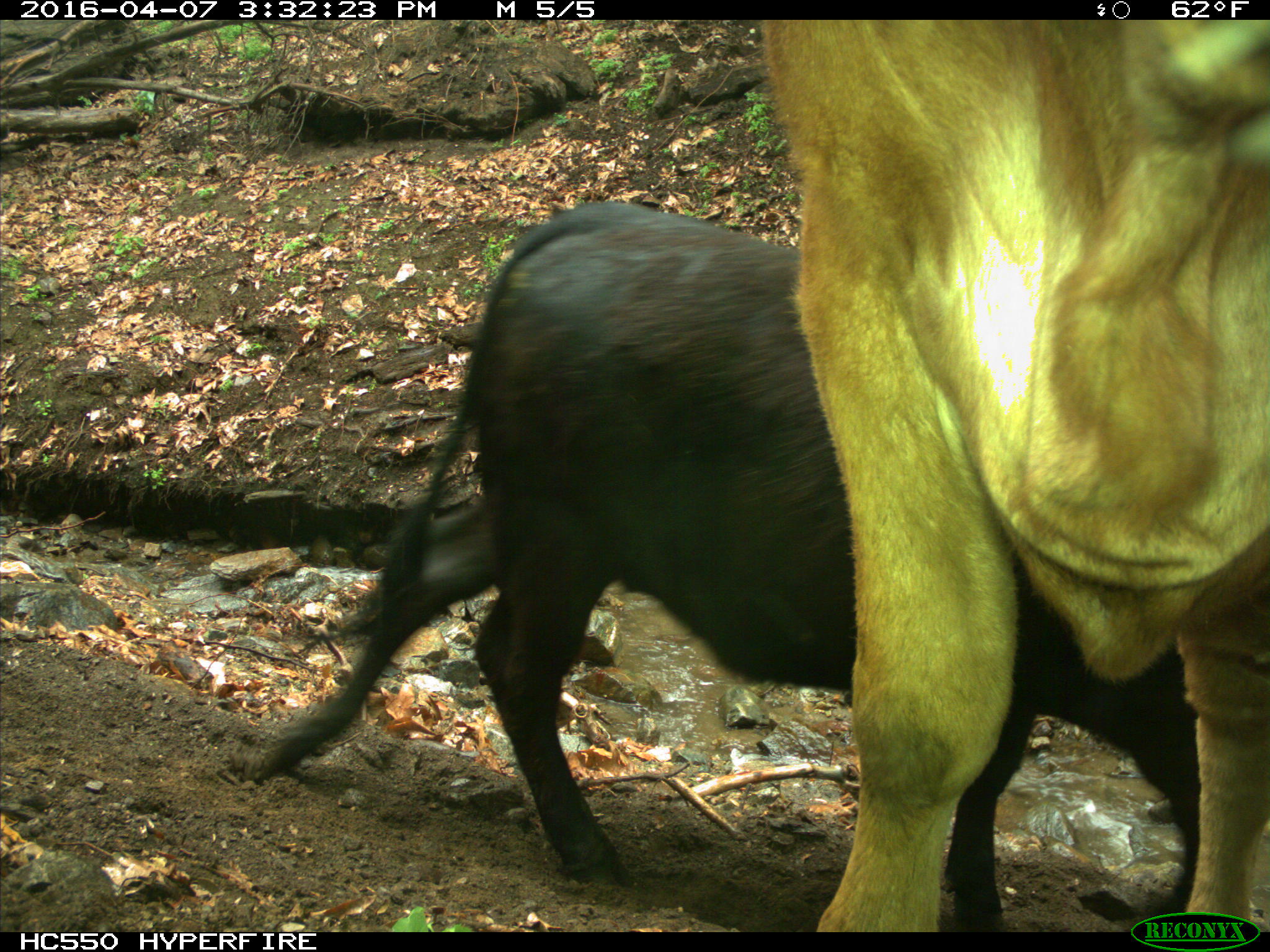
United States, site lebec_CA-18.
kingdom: Animalia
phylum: Chordata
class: Mammalia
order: Artiodactyla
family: Bovidae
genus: Bos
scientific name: Bos taurus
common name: domestic cow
Bos taurus (domestic cow).